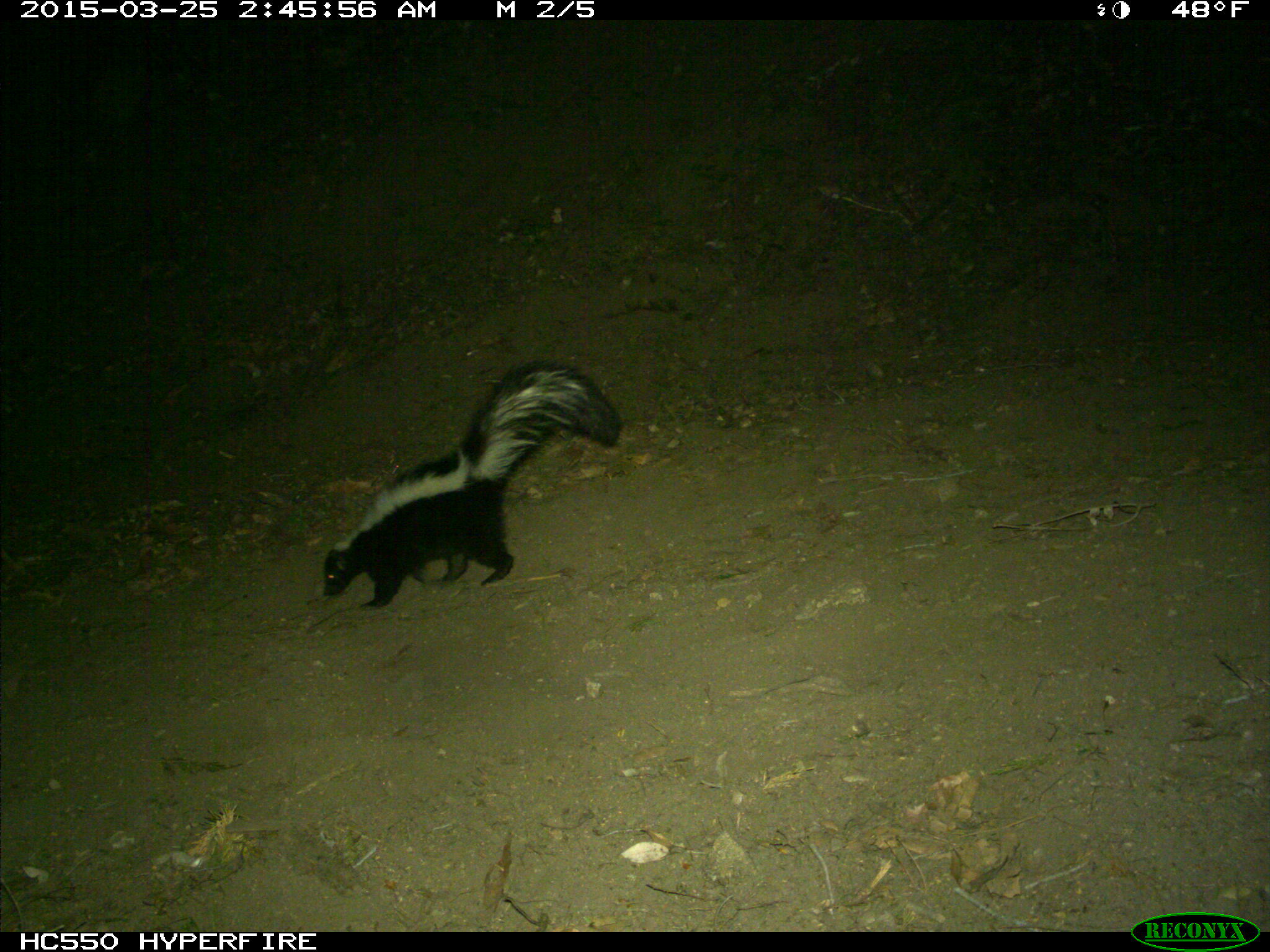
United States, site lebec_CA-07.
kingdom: Animalia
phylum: Chordata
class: Mammalia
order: Carnivora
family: Mephitidae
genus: Mephitis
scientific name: Mephitis mephitis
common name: striped skunk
Mephitis mephitis (striped skunk).